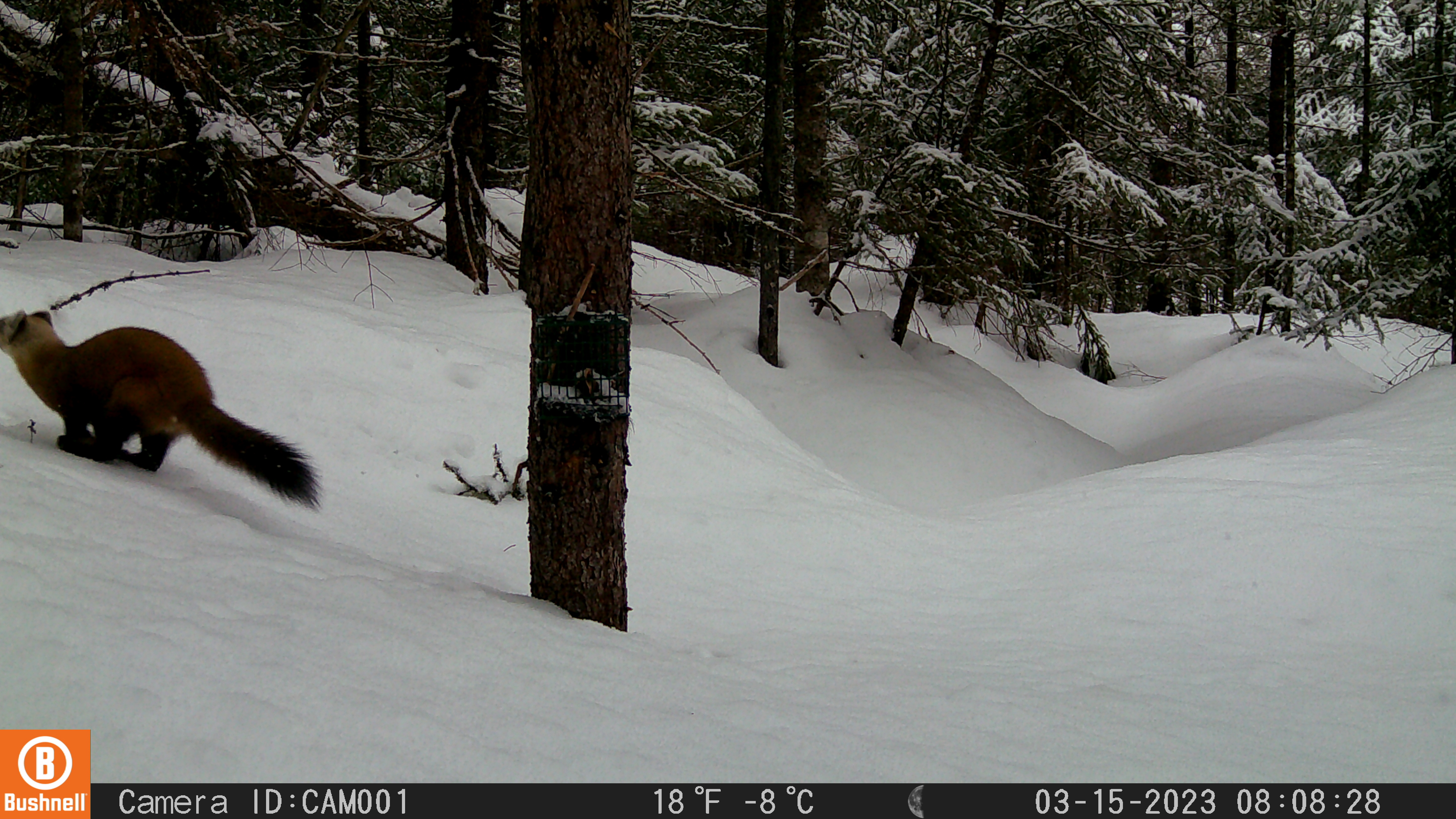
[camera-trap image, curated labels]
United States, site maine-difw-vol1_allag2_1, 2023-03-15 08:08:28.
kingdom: Animalia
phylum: Chordata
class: Mammalia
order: Carnivora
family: Mustelidae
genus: Martes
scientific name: Martes americana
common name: american marten